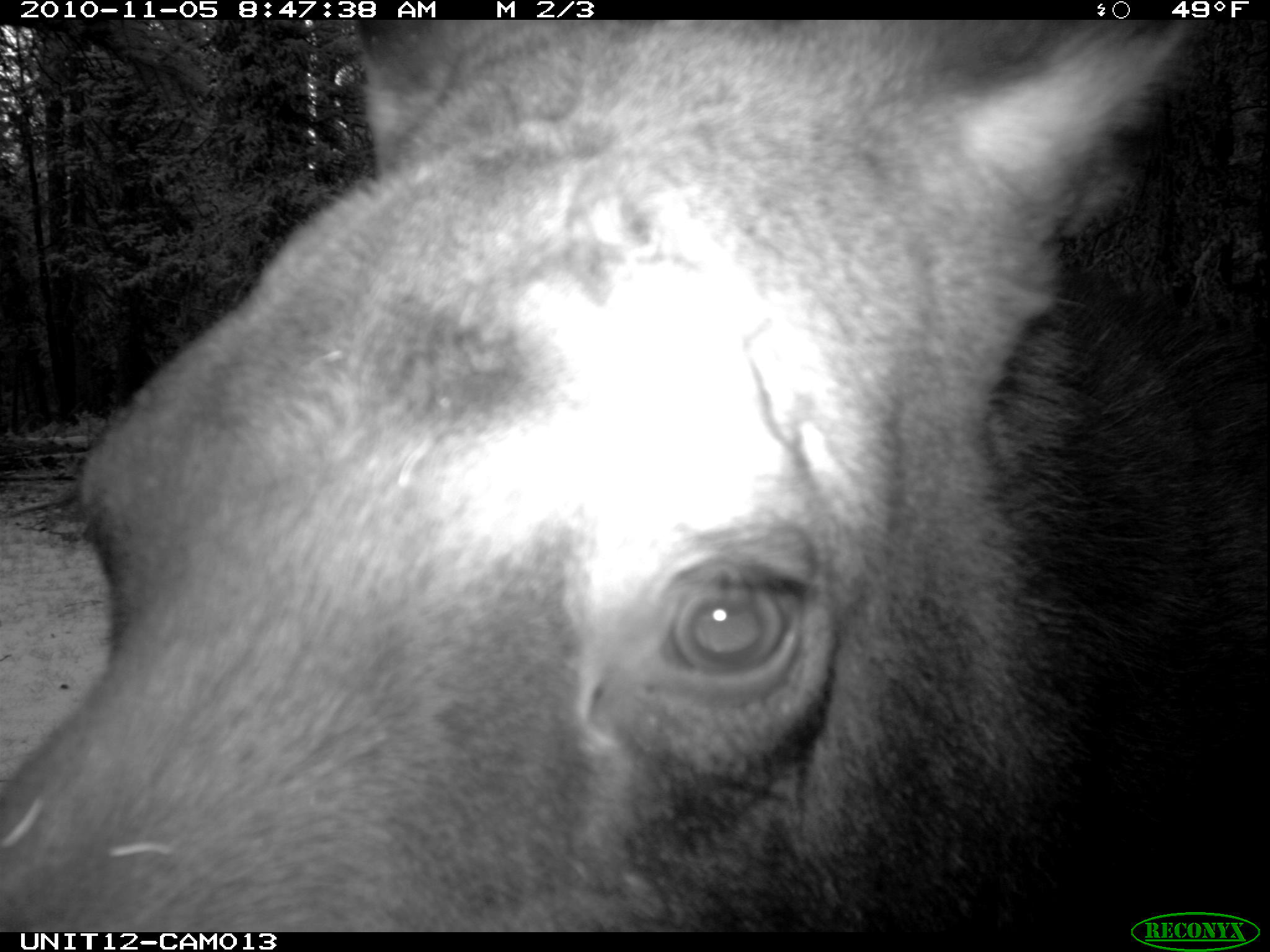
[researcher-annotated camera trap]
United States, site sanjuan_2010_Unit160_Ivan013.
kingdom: Animalia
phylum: Chordata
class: Mammalia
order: Artiodactyla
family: Cervidae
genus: Alces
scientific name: Alces alces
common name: moose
Alces alces (moose).